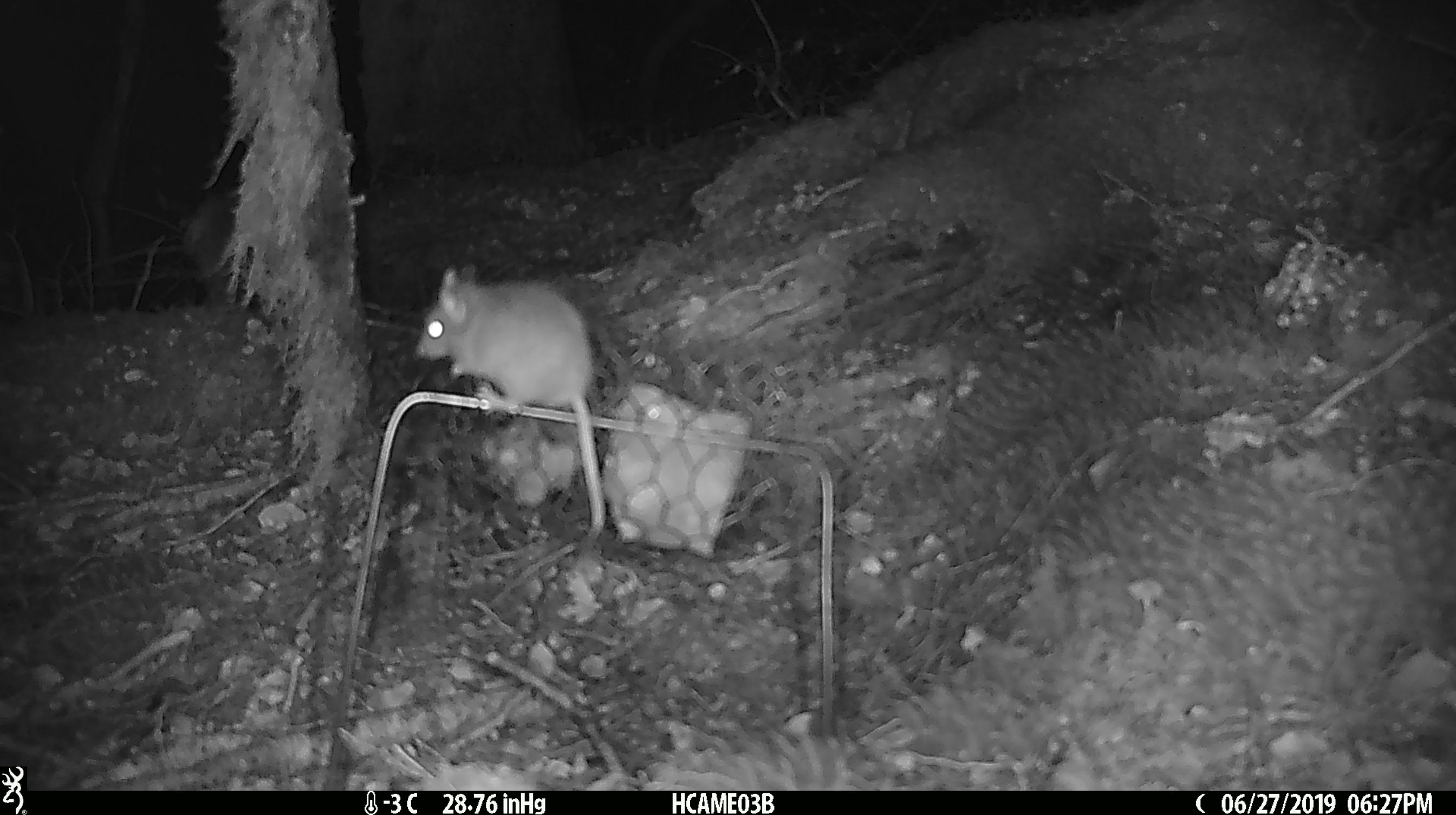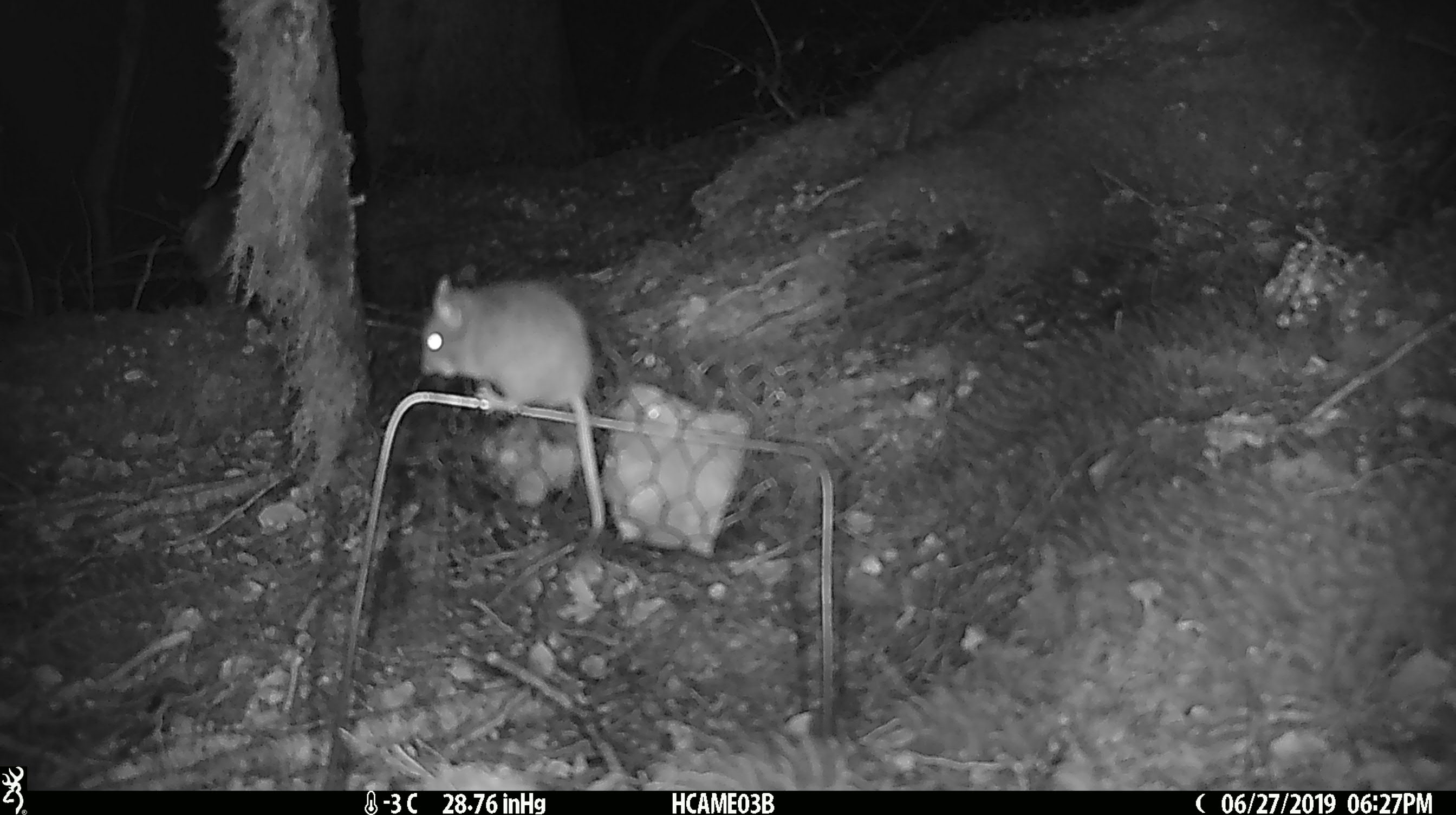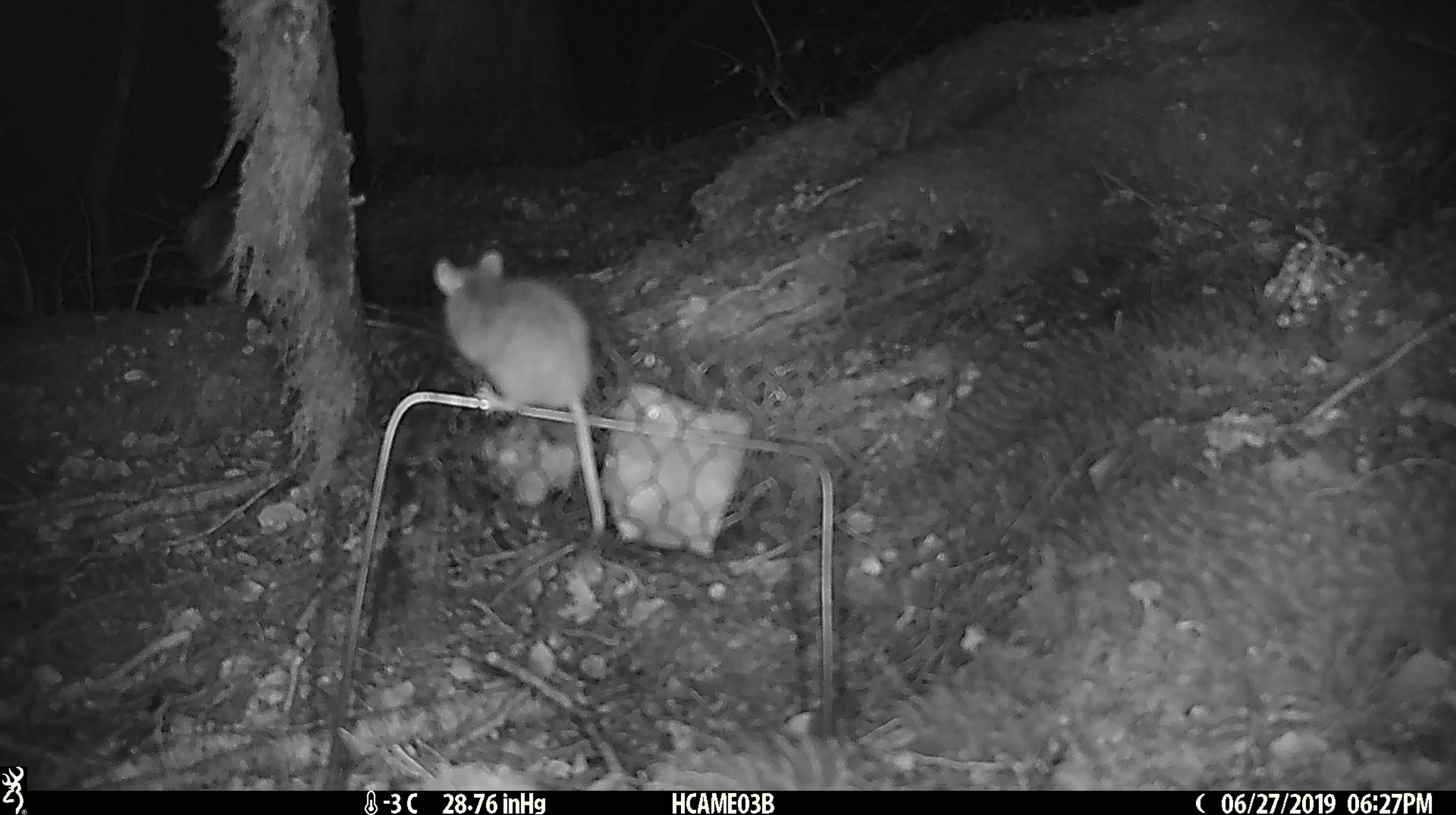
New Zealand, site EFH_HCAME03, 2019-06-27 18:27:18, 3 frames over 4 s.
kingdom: Animalia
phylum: Chordata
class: Mammalia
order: Rodentia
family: Muridae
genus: Mus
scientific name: Mus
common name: mouse